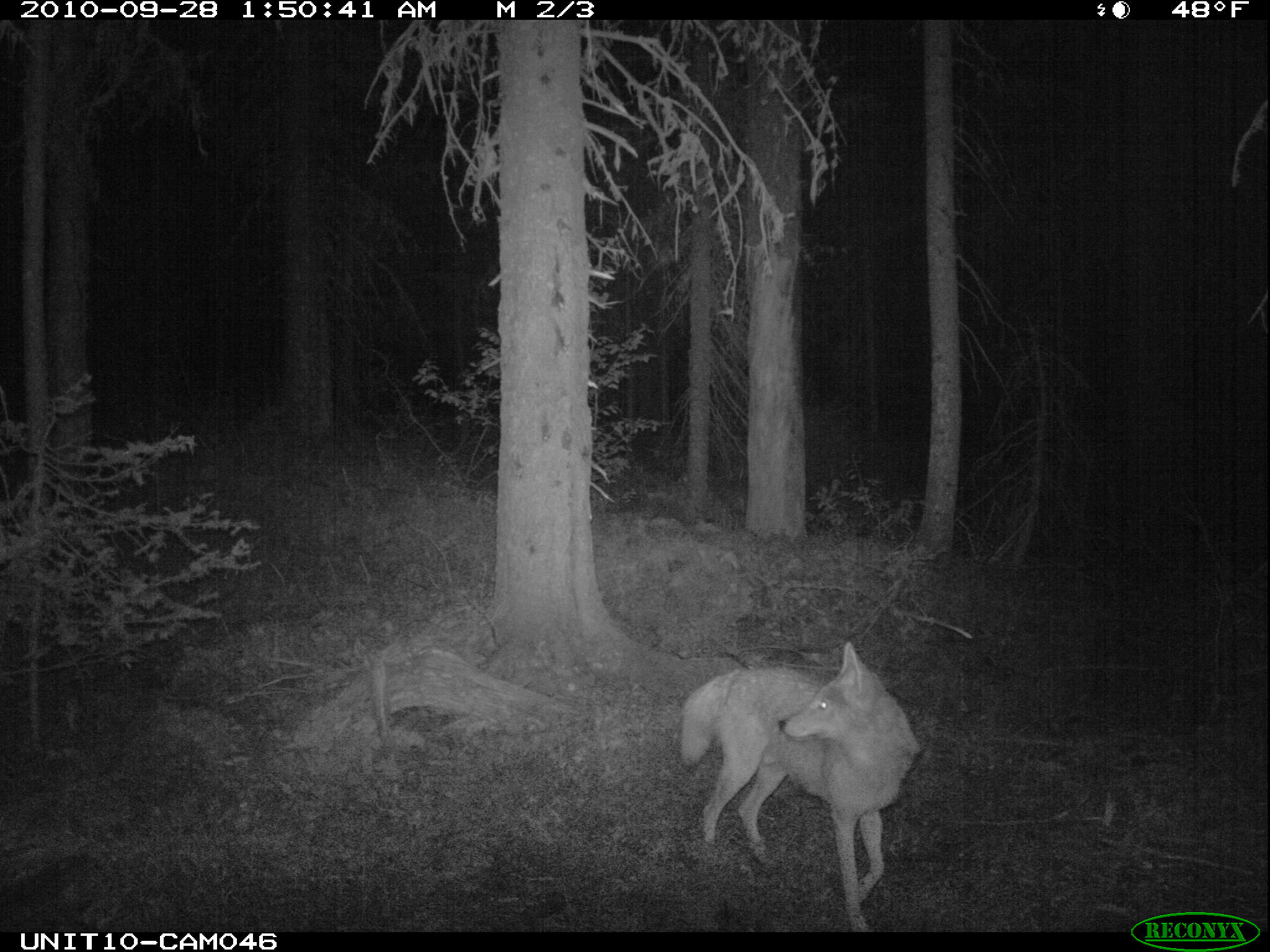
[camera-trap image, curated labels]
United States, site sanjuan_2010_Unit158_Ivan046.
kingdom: Animalia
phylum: Chordata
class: Mammalia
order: Carnivora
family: Canidae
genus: Canis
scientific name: Canis latrans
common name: coyote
Canis latrans (coyote).